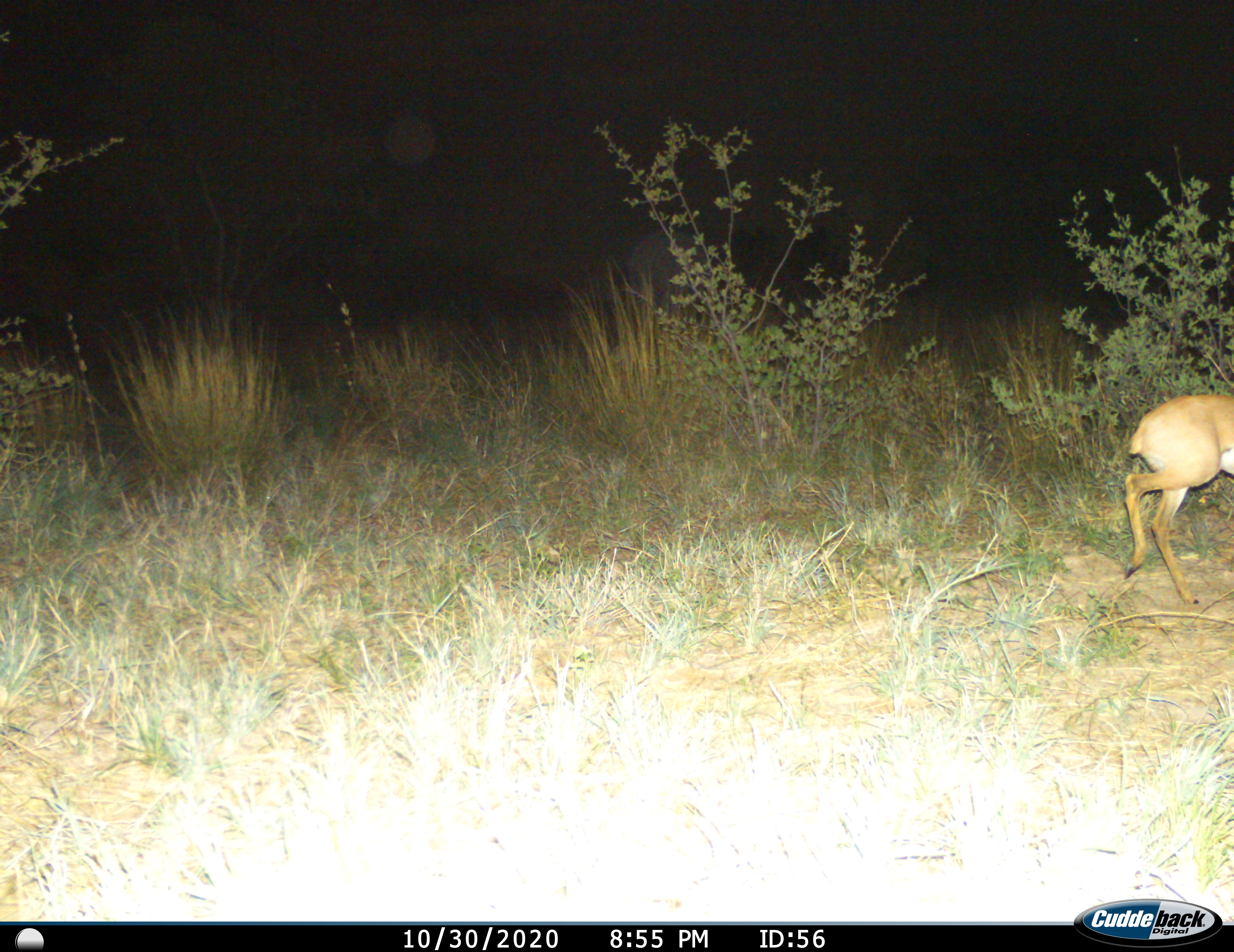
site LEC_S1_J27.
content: unidentified animal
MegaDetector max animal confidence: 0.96